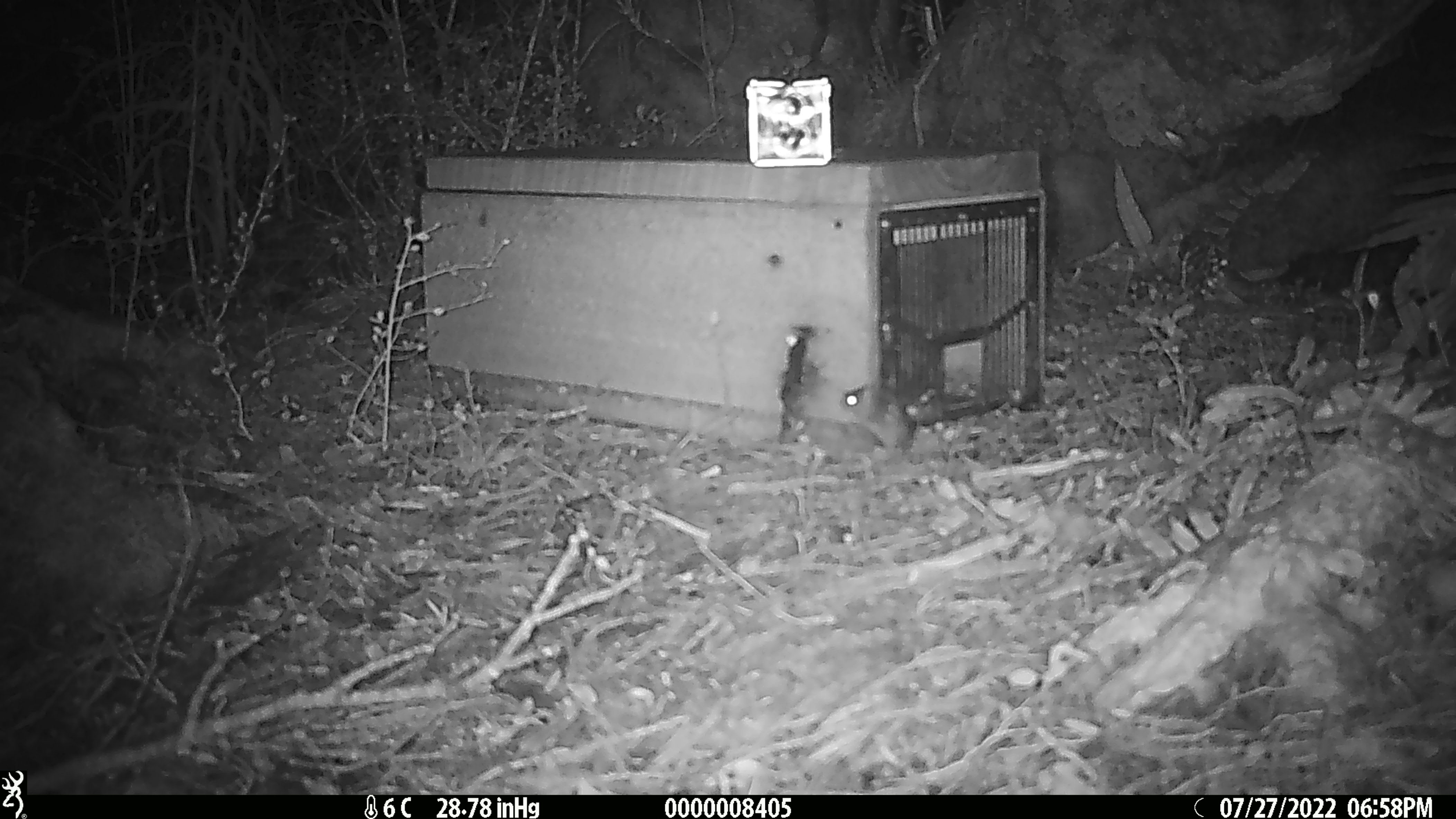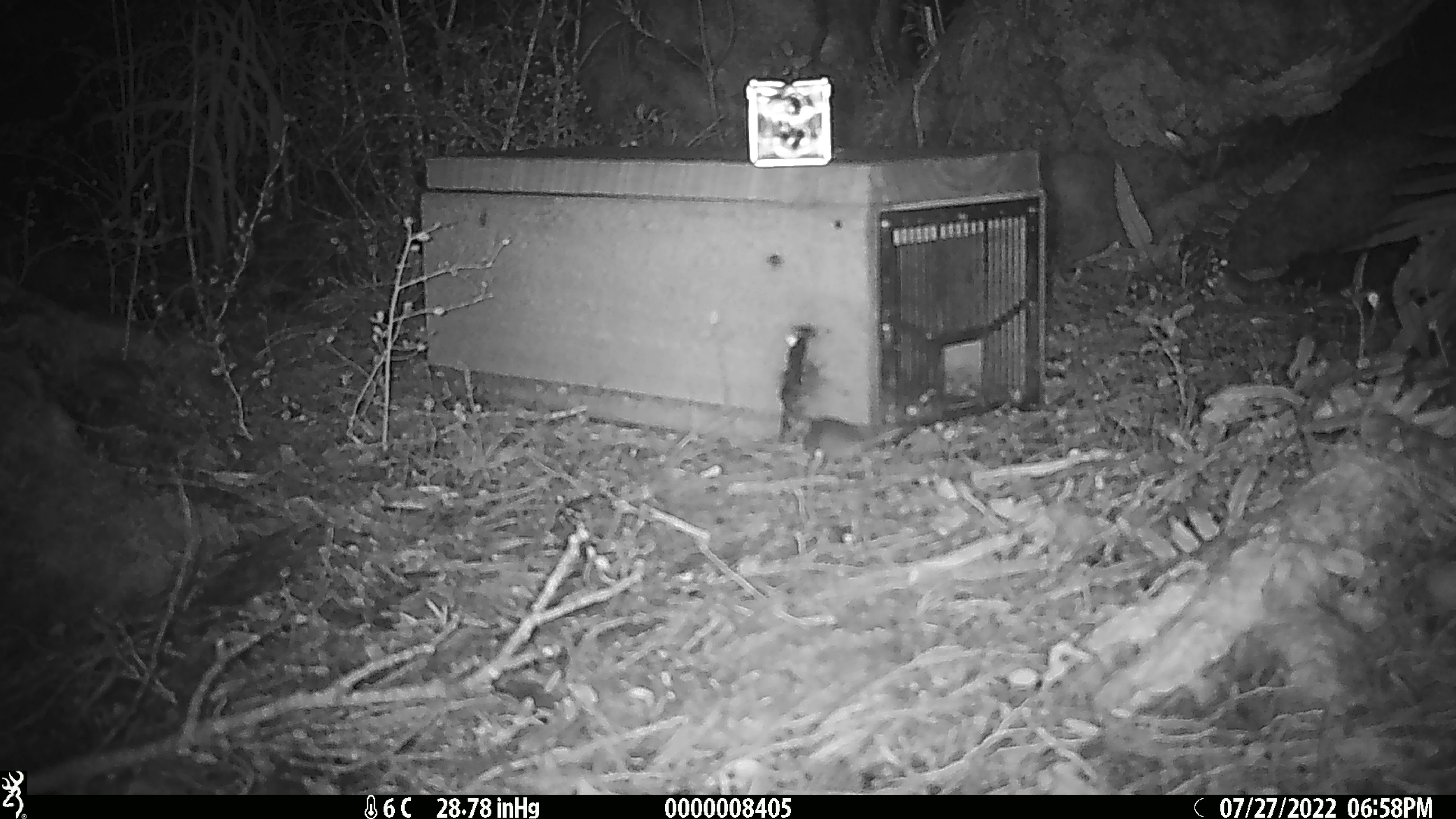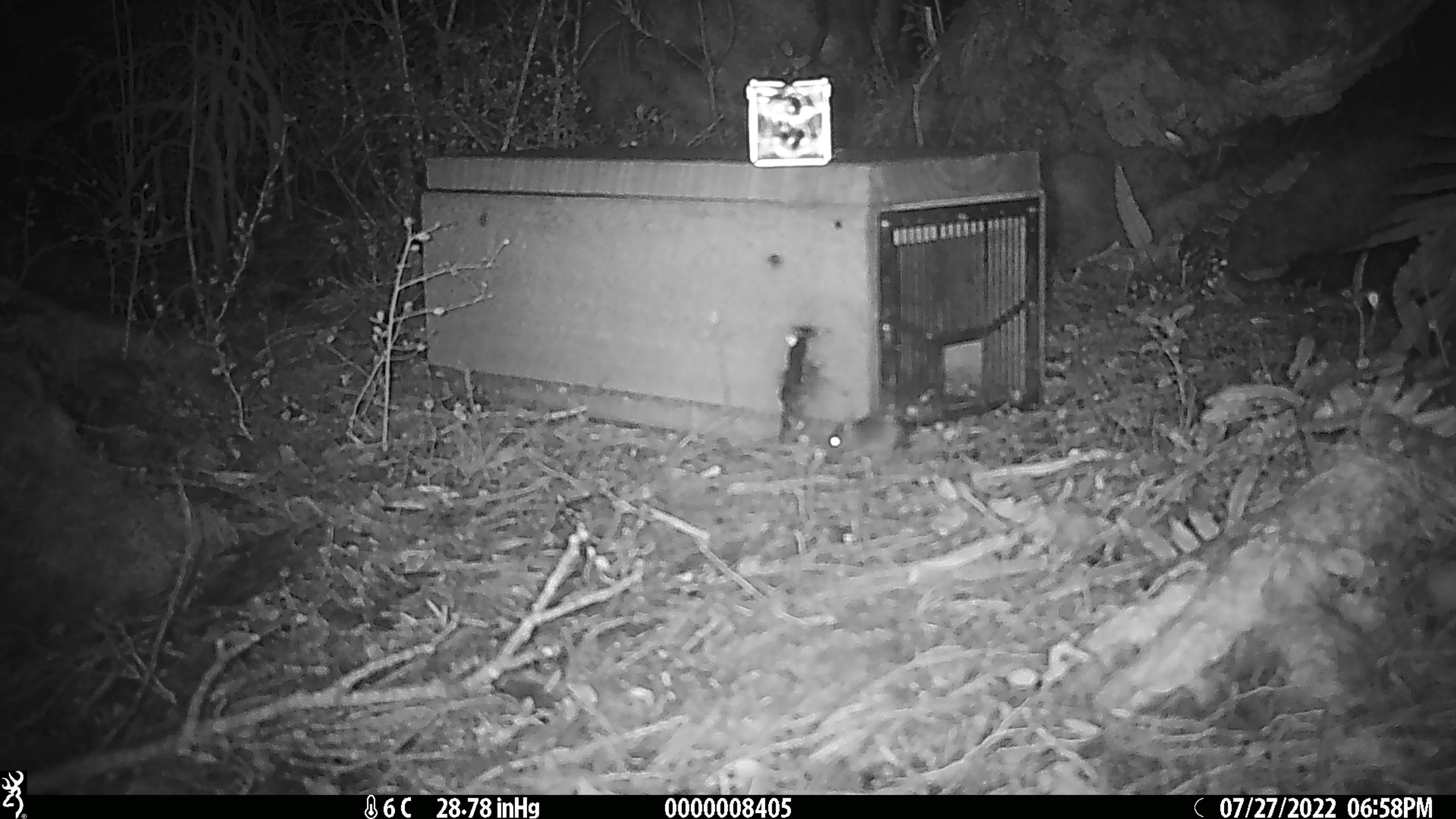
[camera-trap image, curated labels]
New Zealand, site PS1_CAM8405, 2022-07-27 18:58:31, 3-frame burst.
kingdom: Animalia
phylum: Chordata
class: Mammalia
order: Rodentia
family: Muridae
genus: Mus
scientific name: Mus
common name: mouse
Mouse (Mus).